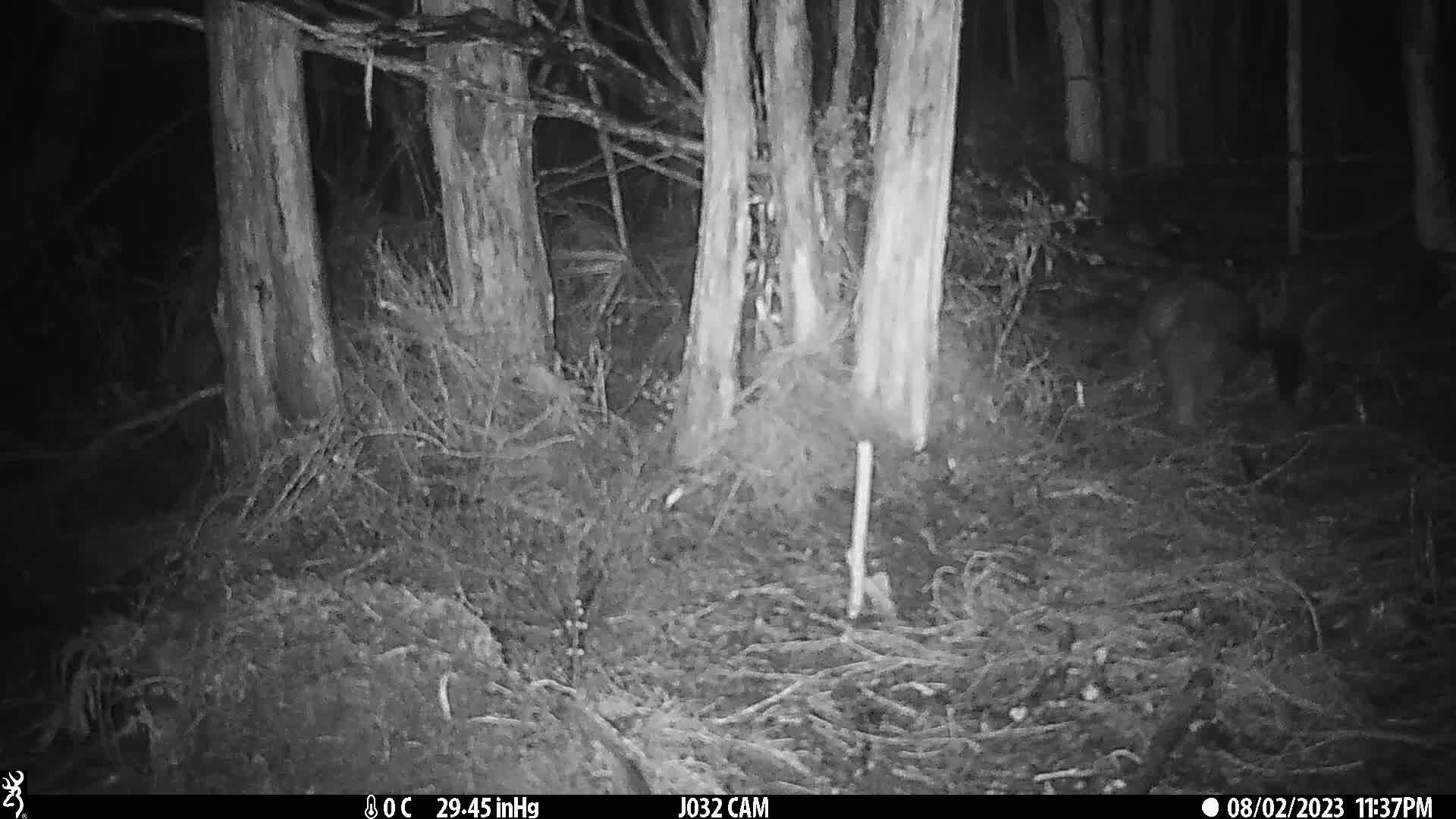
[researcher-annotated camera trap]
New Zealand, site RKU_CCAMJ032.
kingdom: Animalia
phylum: Chordata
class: Mammalia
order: Diprotodontia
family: Phalangeridae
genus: Trichosurus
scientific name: Trichosurus vulpecula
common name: common brushtail possum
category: possum